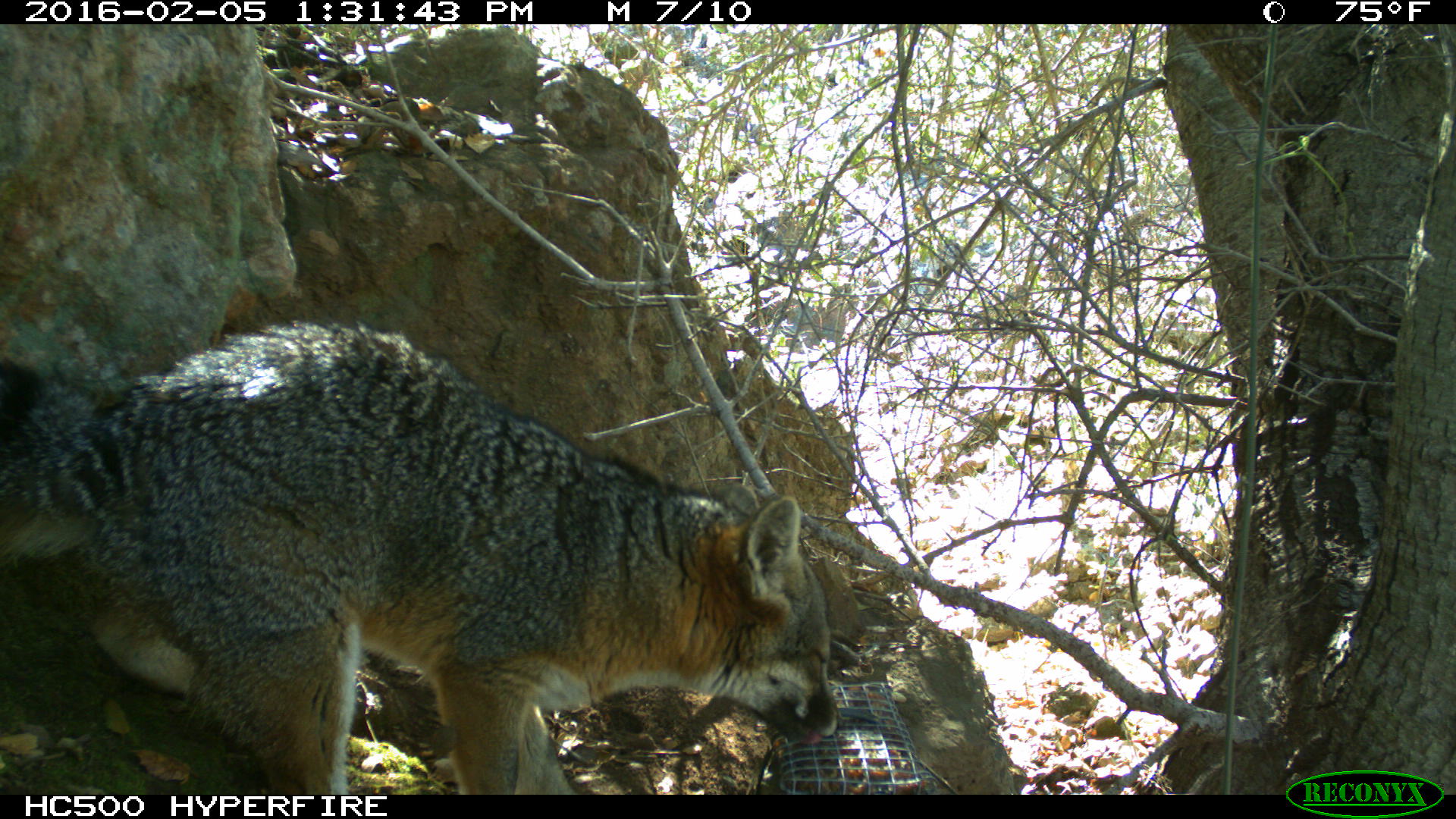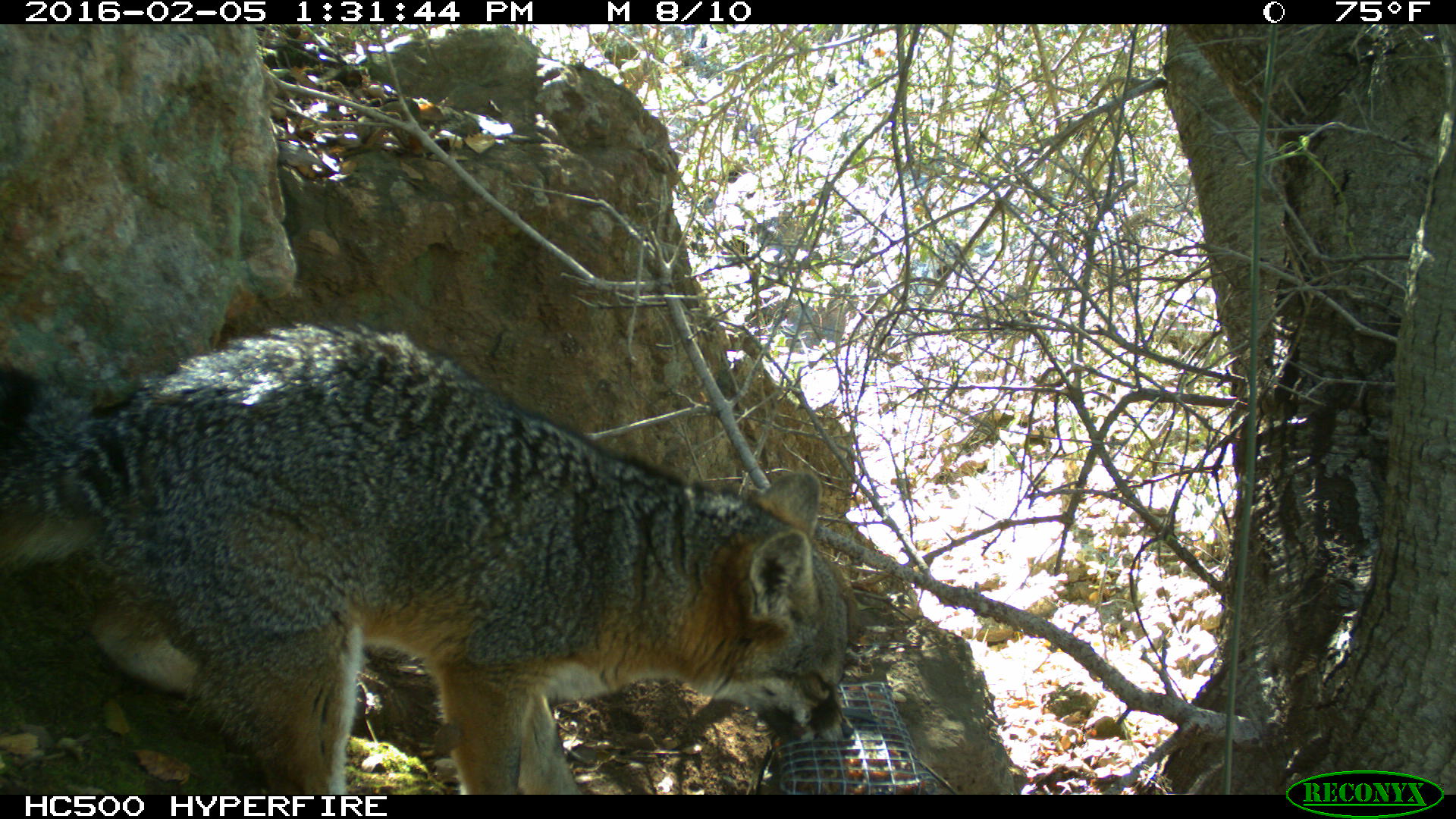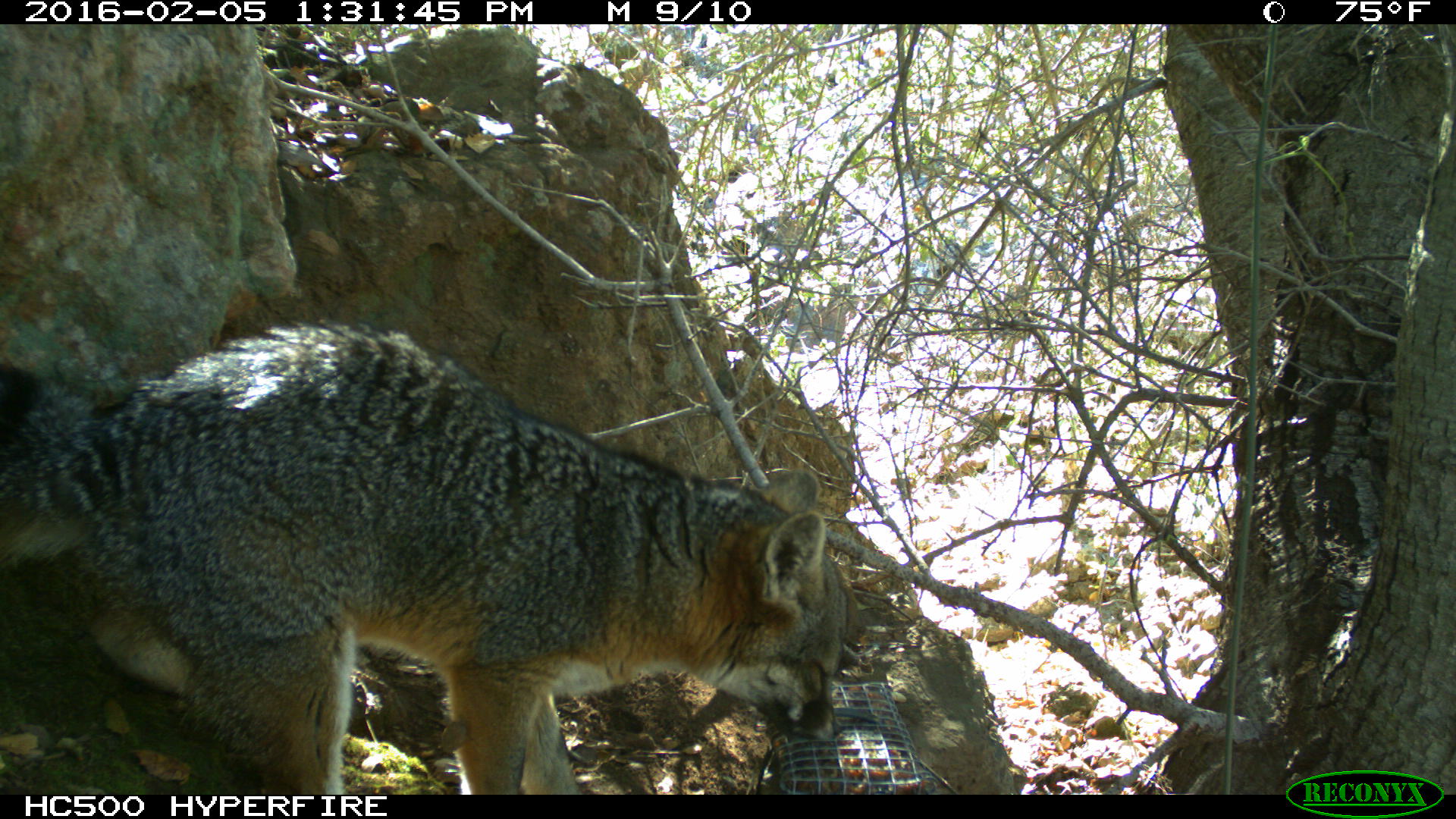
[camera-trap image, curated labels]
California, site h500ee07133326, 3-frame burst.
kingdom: Animalia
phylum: Chordata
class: Mammalia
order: Carnivora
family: Canidae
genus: Urocyon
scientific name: Urocyon littoralis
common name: island fox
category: fox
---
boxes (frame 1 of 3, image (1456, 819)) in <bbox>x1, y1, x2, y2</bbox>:
fox: <bbox>0, 317, 838, 793</bbox>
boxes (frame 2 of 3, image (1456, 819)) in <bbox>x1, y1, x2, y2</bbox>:
fox: <bbox>0, 322, 855, 794</bbox>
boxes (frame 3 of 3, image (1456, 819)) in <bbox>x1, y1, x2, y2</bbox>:
fox: <bbox>0, 319, 851, 793</bbox>